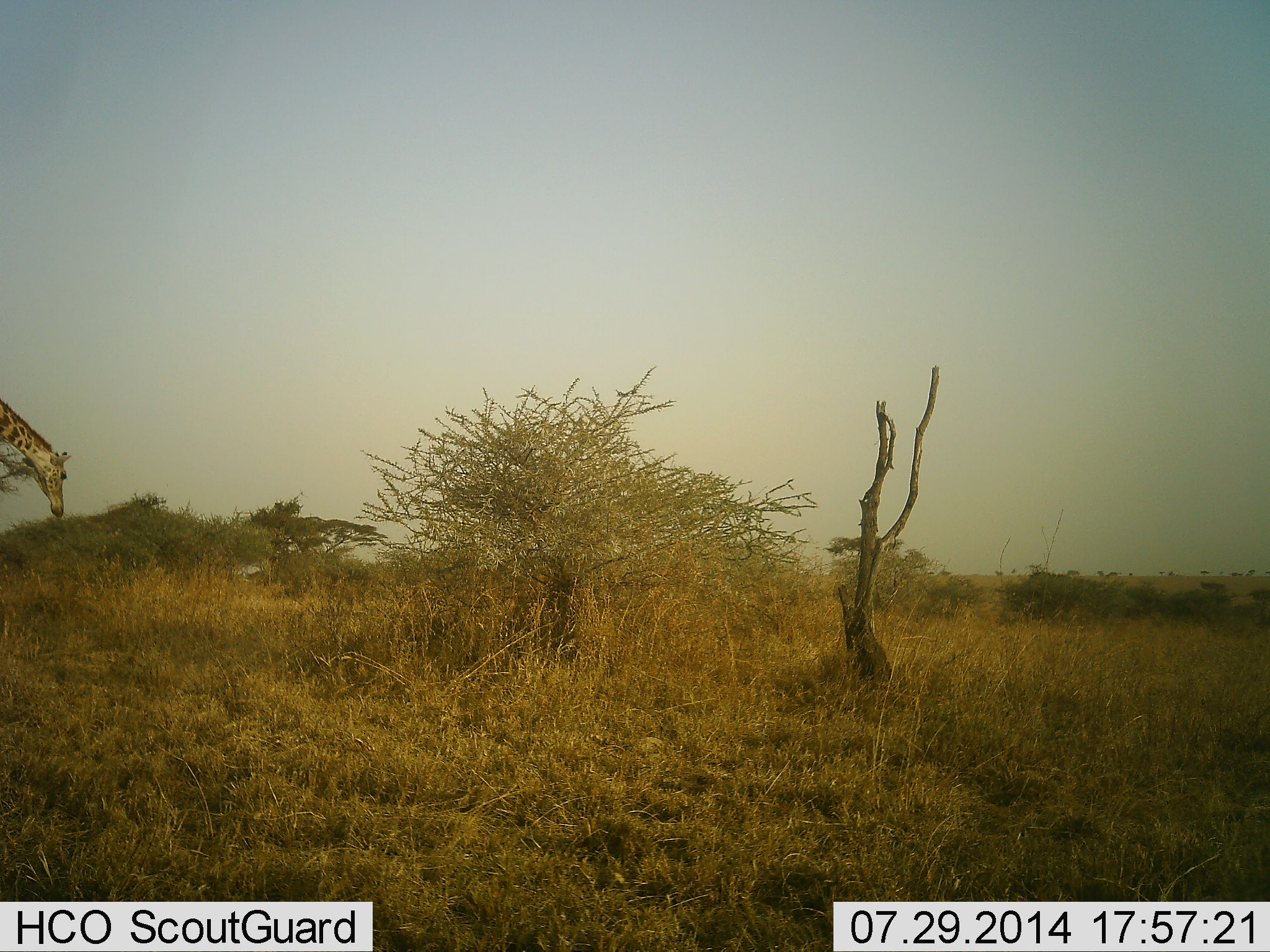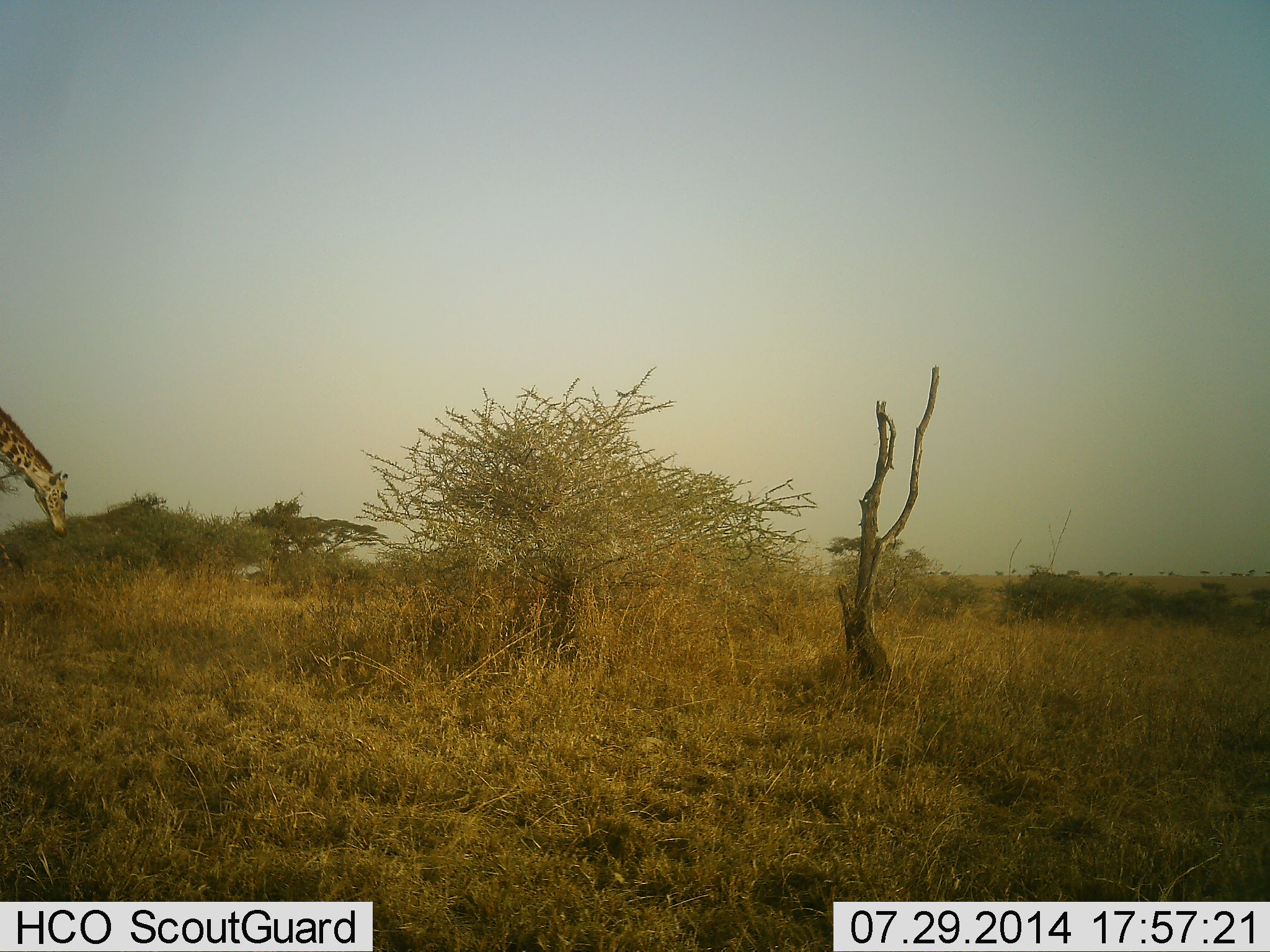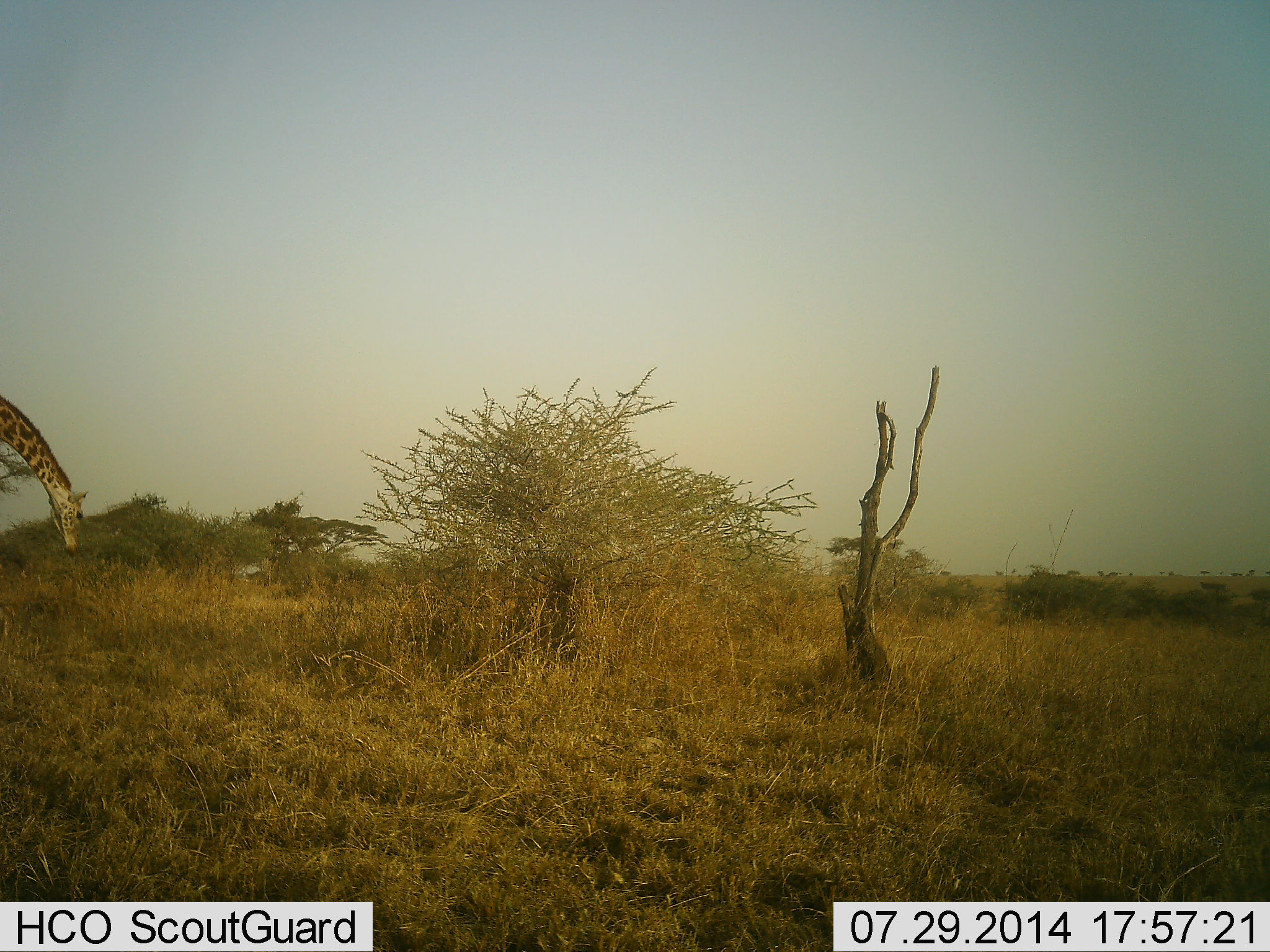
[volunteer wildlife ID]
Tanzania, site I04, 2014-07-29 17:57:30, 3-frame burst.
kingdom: Animalia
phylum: Chordata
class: Mammalia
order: Artiodactyla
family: Giraffidae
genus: Giraffa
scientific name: Giraffa camelopardalis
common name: giraffe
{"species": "giraffe (Giraffa camelopardalis)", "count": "1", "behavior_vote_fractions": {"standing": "0%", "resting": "0%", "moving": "20%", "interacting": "0%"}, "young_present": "0%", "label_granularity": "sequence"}